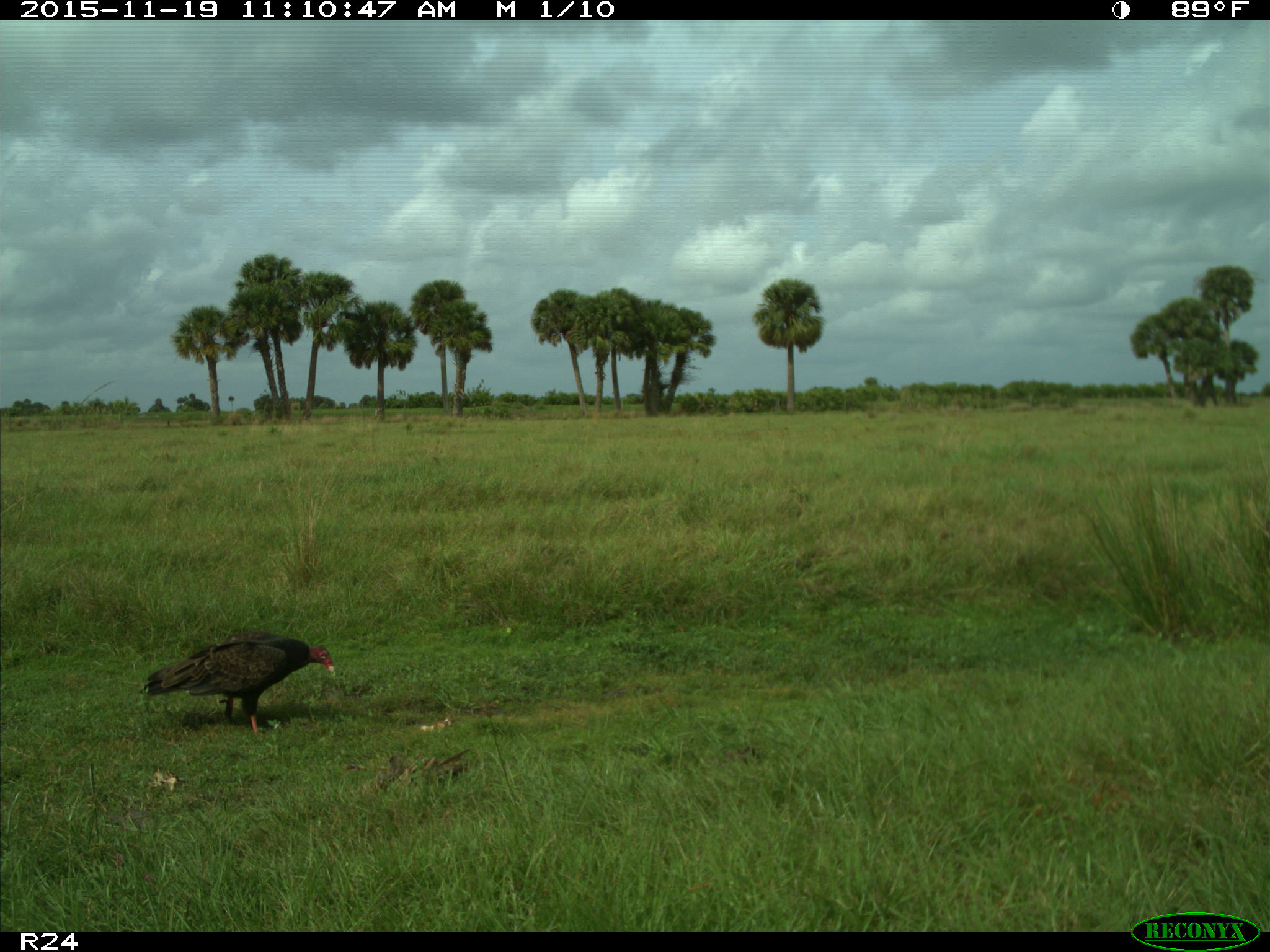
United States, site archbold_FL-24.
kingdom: Animalia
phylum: Chordata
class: Aves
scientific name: Aves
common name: birds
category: unidentified bird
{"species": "unidentified bird (birds) (Aves)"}